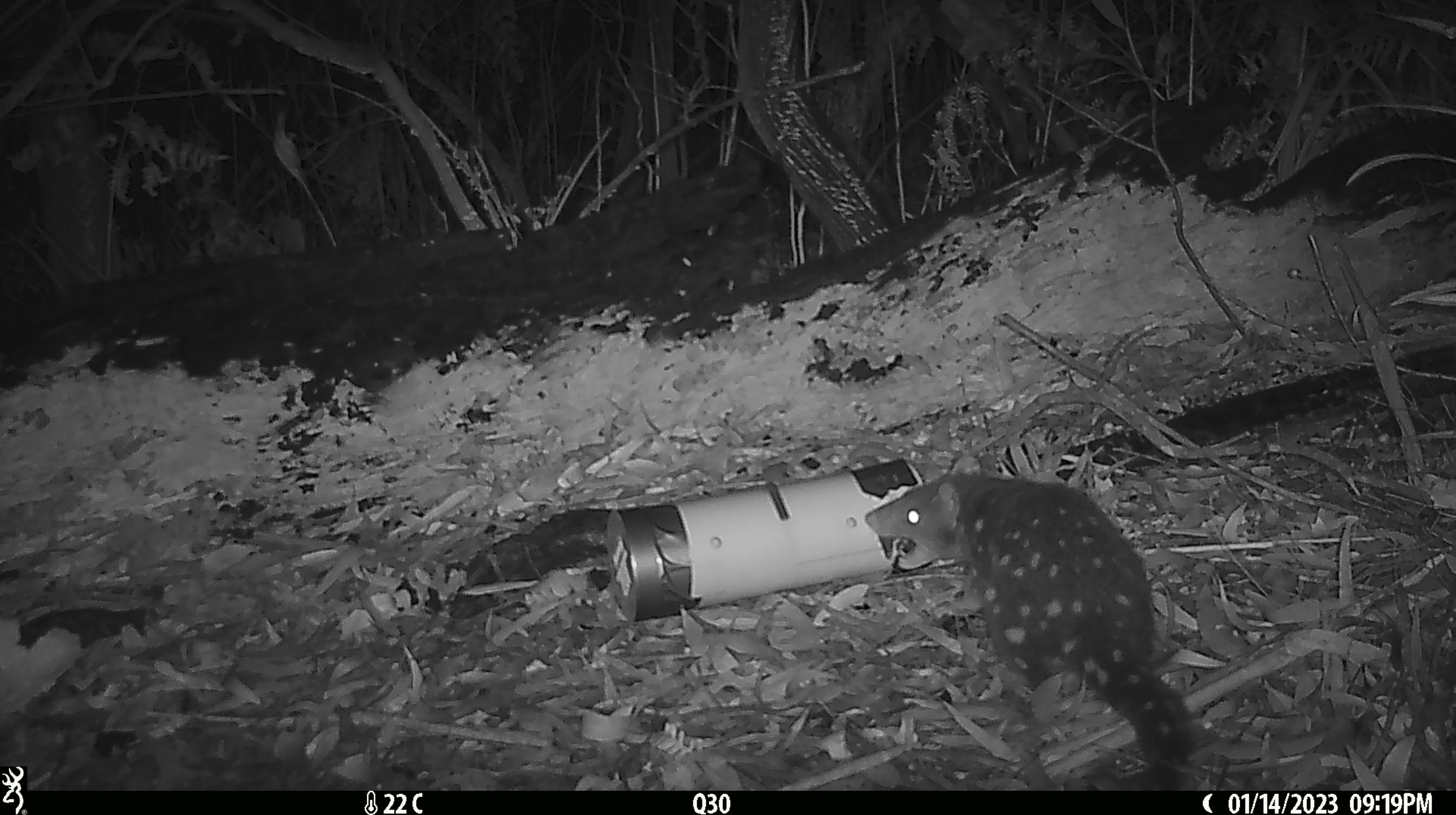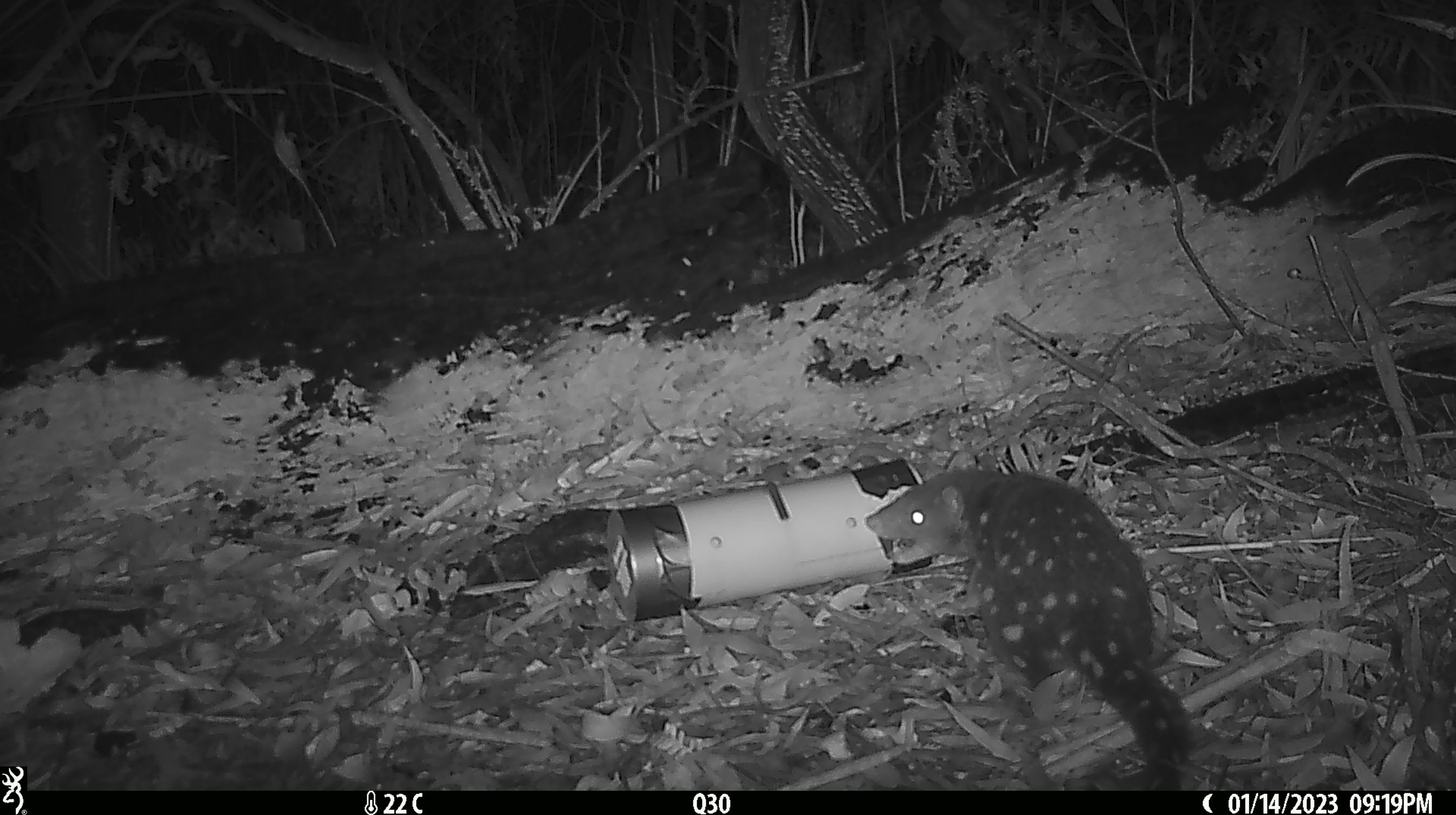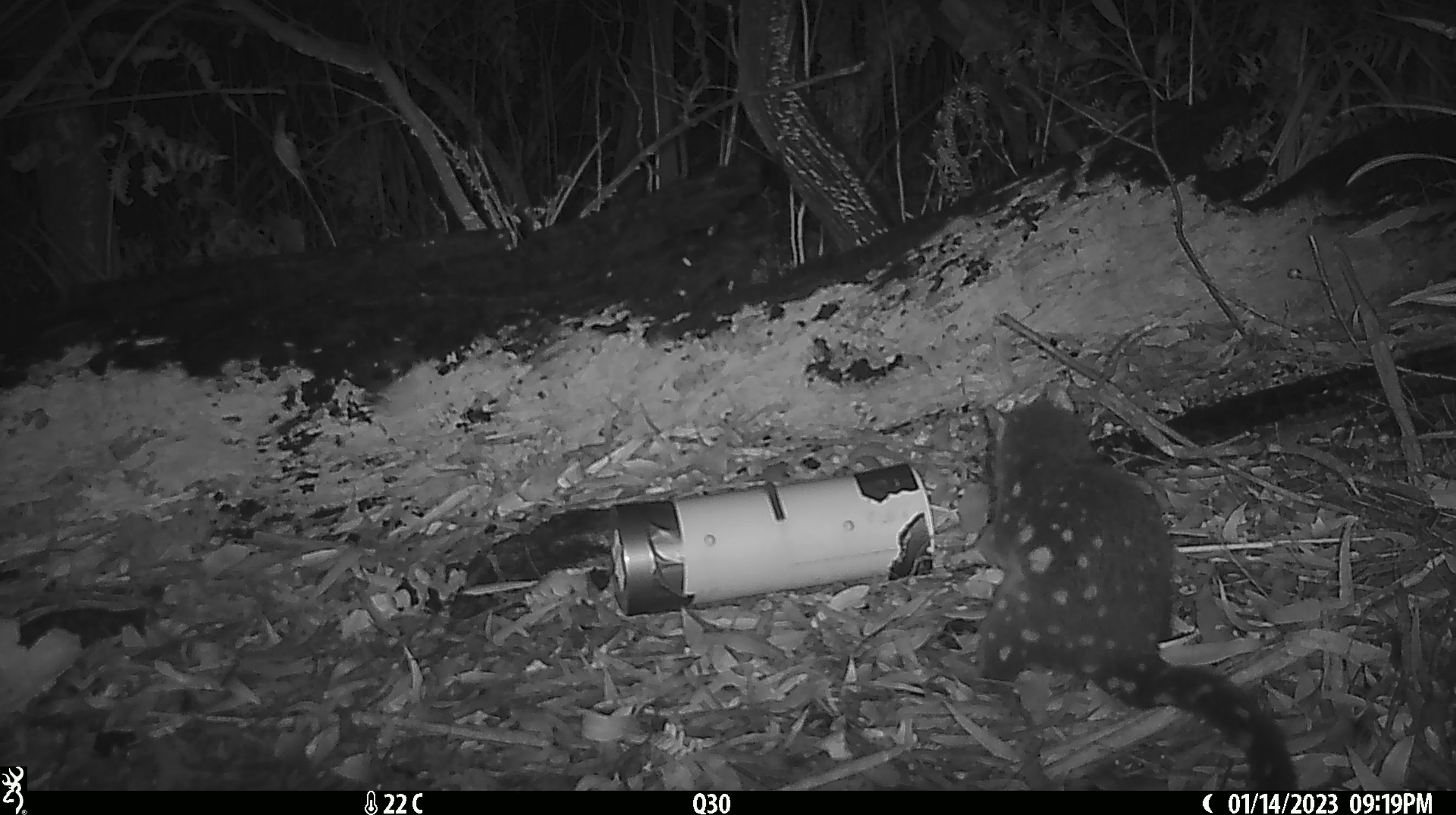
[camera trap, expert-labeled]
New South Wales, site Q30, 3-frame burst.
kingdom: Animalia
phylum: Chordata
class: Mammalia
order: Dasyuromorphia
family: Dasyuridae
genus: Dasyurus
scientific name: Dasyurus maculatus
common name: spotted-tailed quoll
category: quoll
Quoll (spotted-tailed quoll) (Dasyurus maculatus).